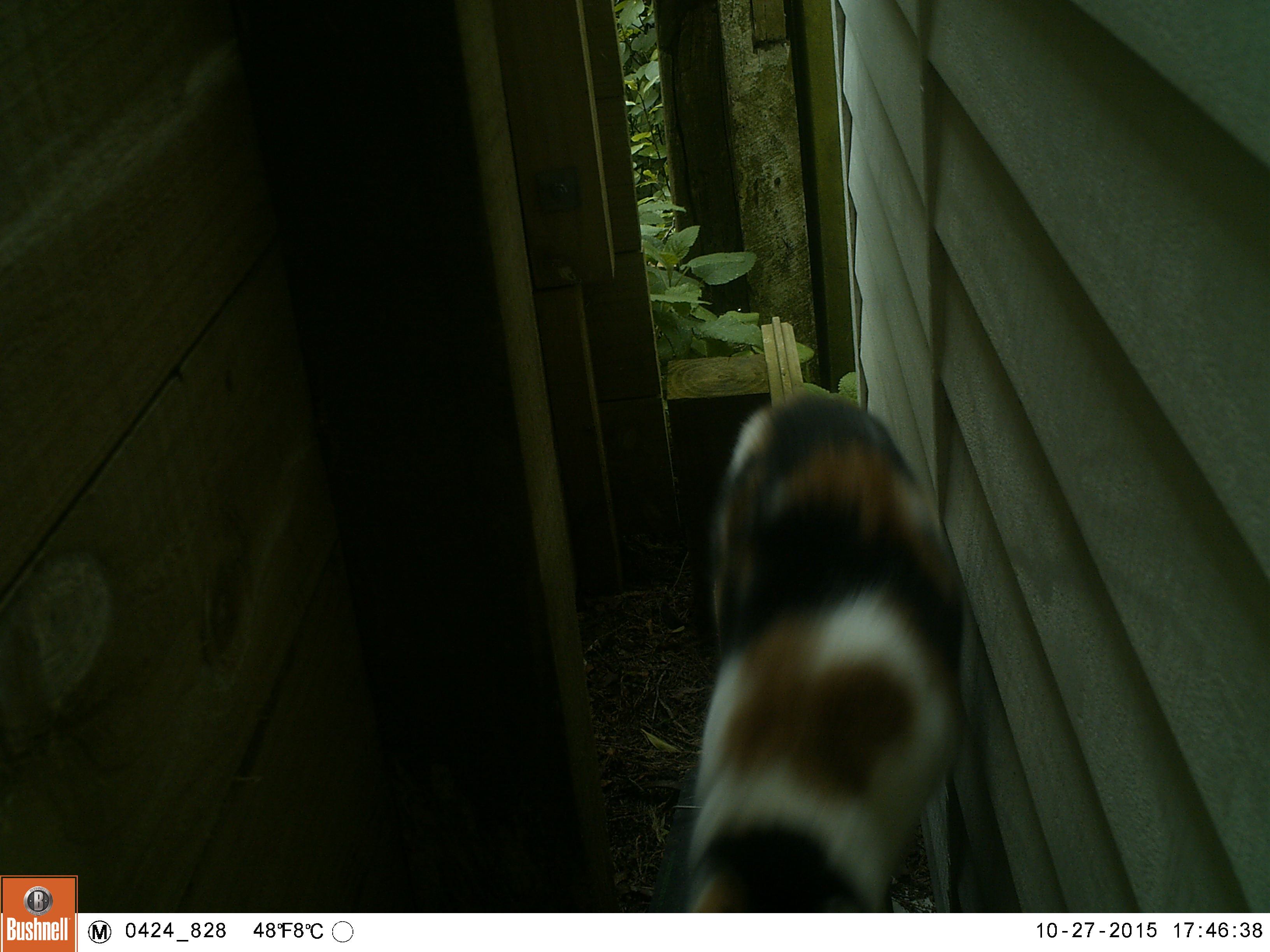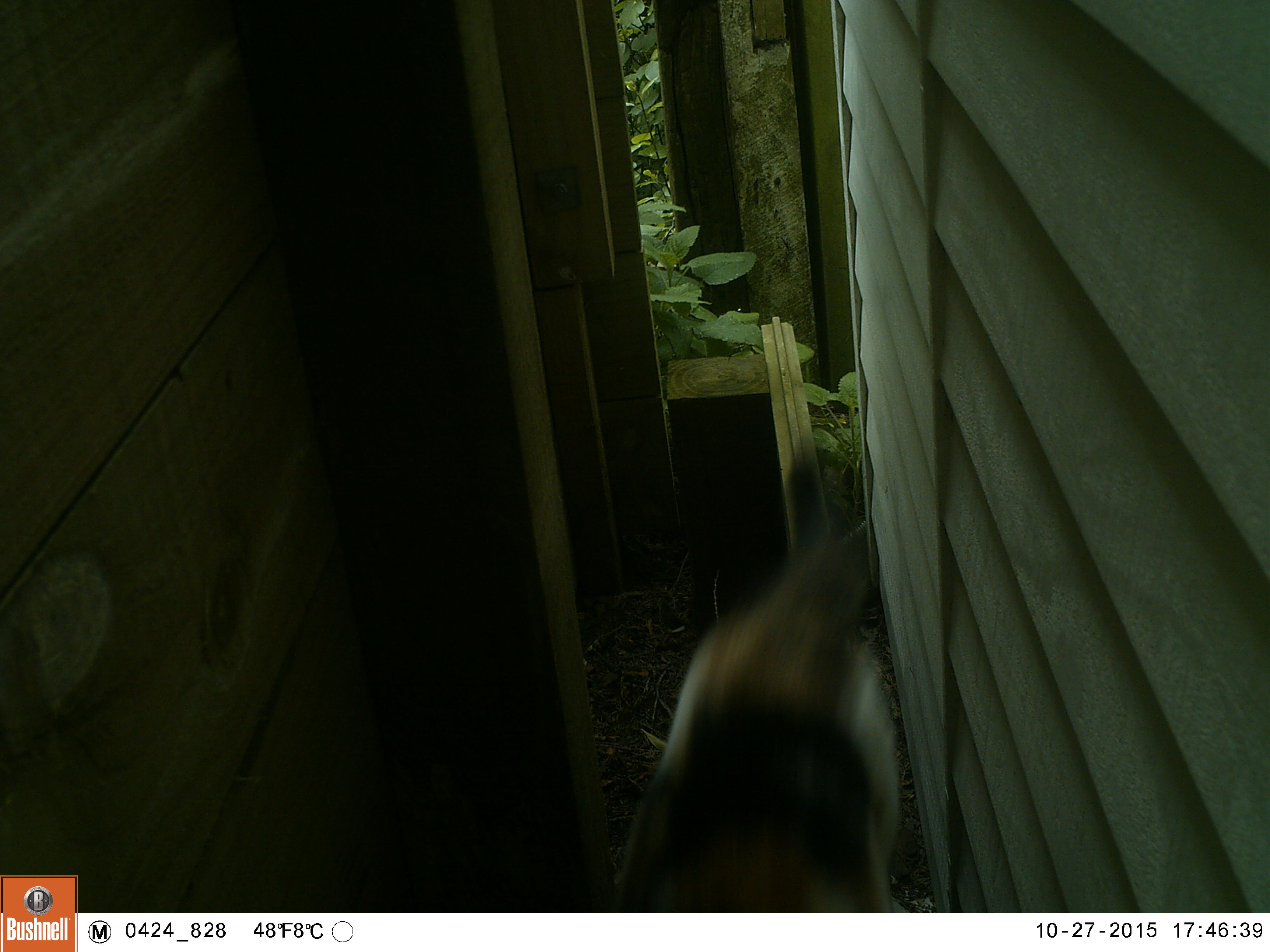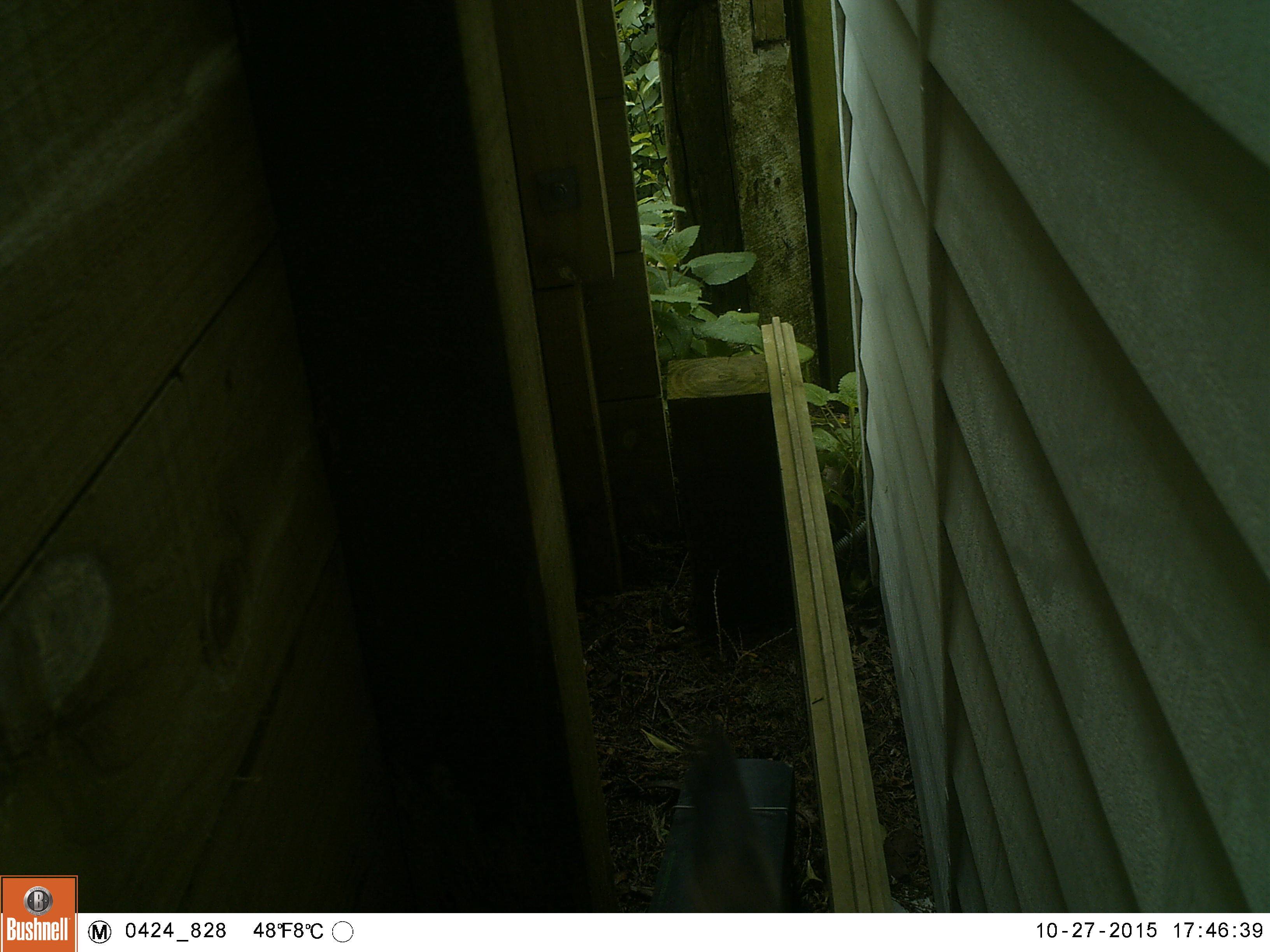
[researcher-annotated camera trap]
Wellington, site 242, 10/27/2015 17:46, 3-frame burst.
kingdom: Animalia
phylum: Chordata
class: Mammalia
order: Carnivora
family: Felidae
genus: Felis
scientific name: Felis catus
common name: cat